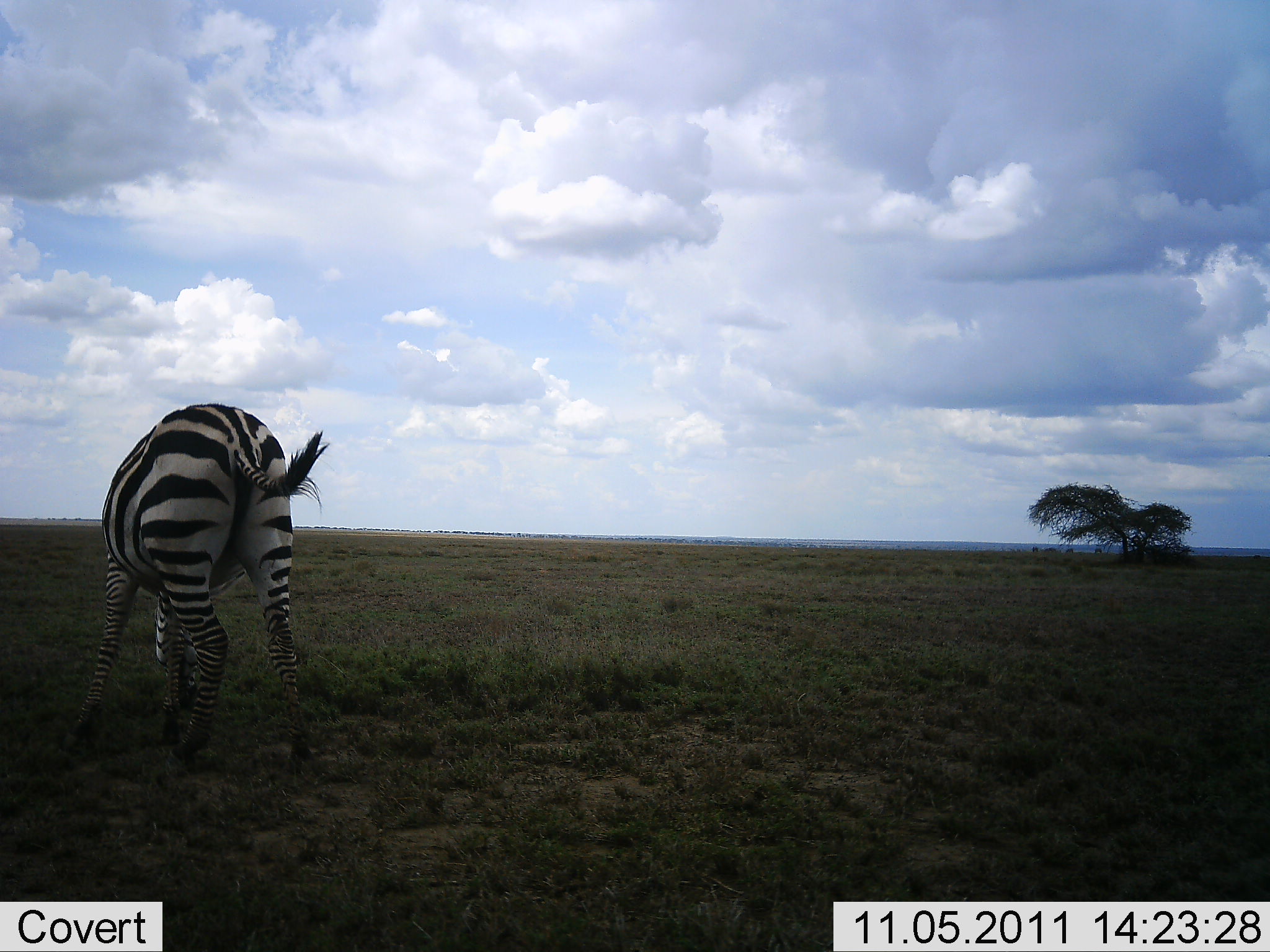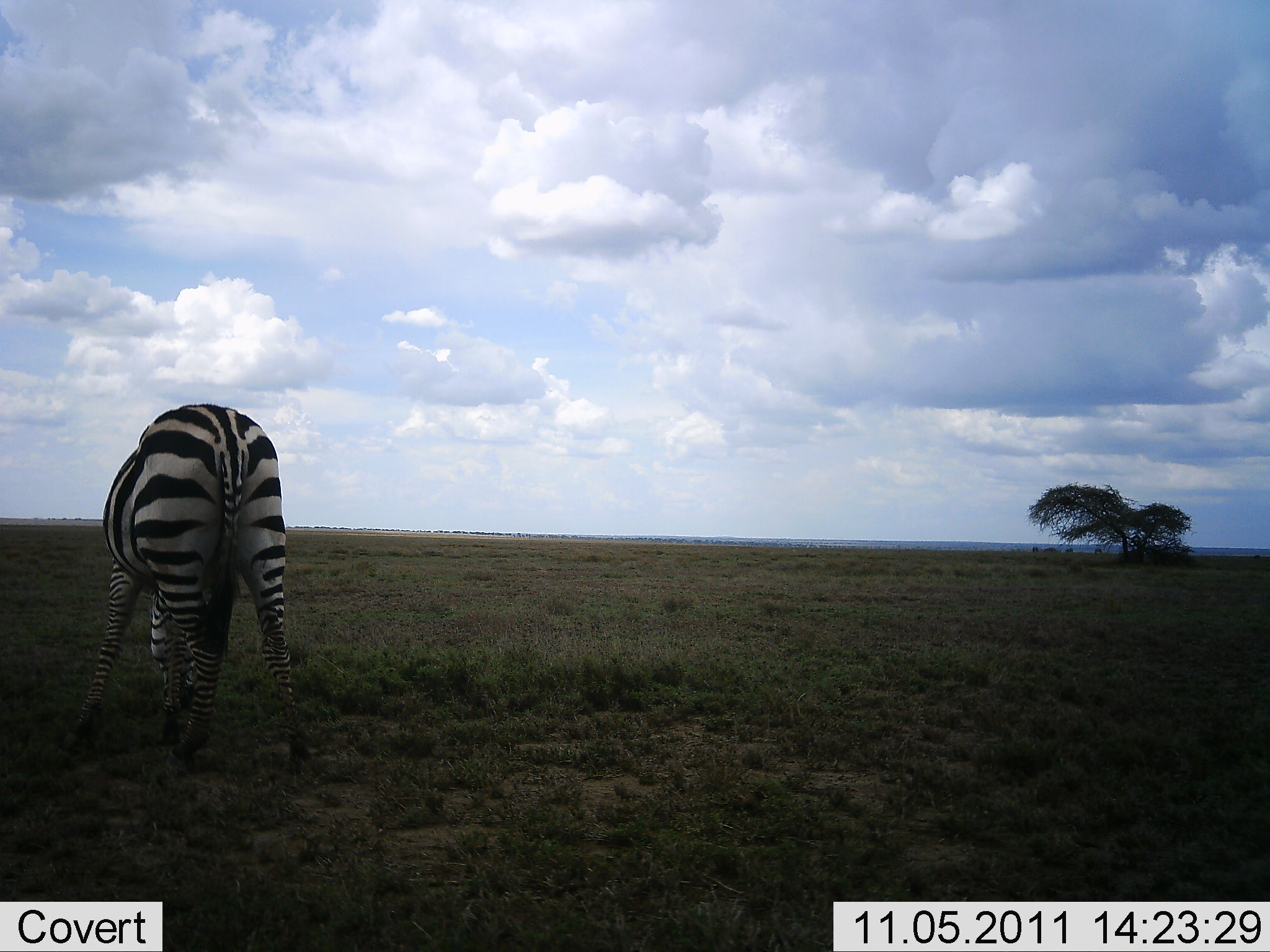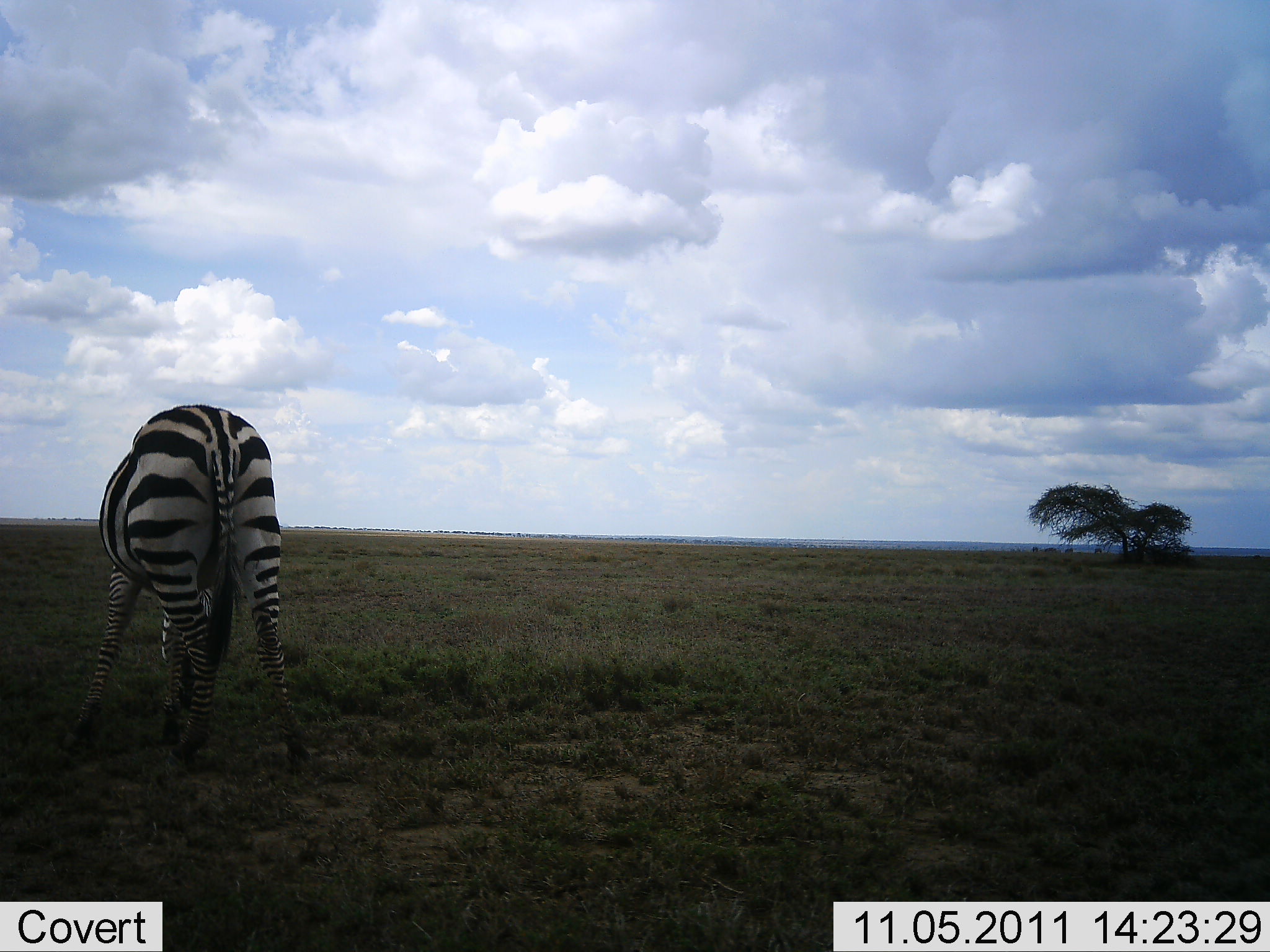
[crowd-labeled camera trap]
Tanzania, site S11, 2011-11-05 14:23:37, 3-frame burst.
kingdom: Animalia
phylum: Chordata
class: Mammalia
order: Perissodactyla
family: Equidae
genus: Equus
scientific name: Equus quagga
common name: plains zebra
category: zebra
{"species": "zebra (plains zebra) (Equus quagga)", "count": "1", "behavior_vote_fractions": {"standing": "18%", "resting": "0%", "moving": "0%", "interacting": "0%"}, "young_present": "0%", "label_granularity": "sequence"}